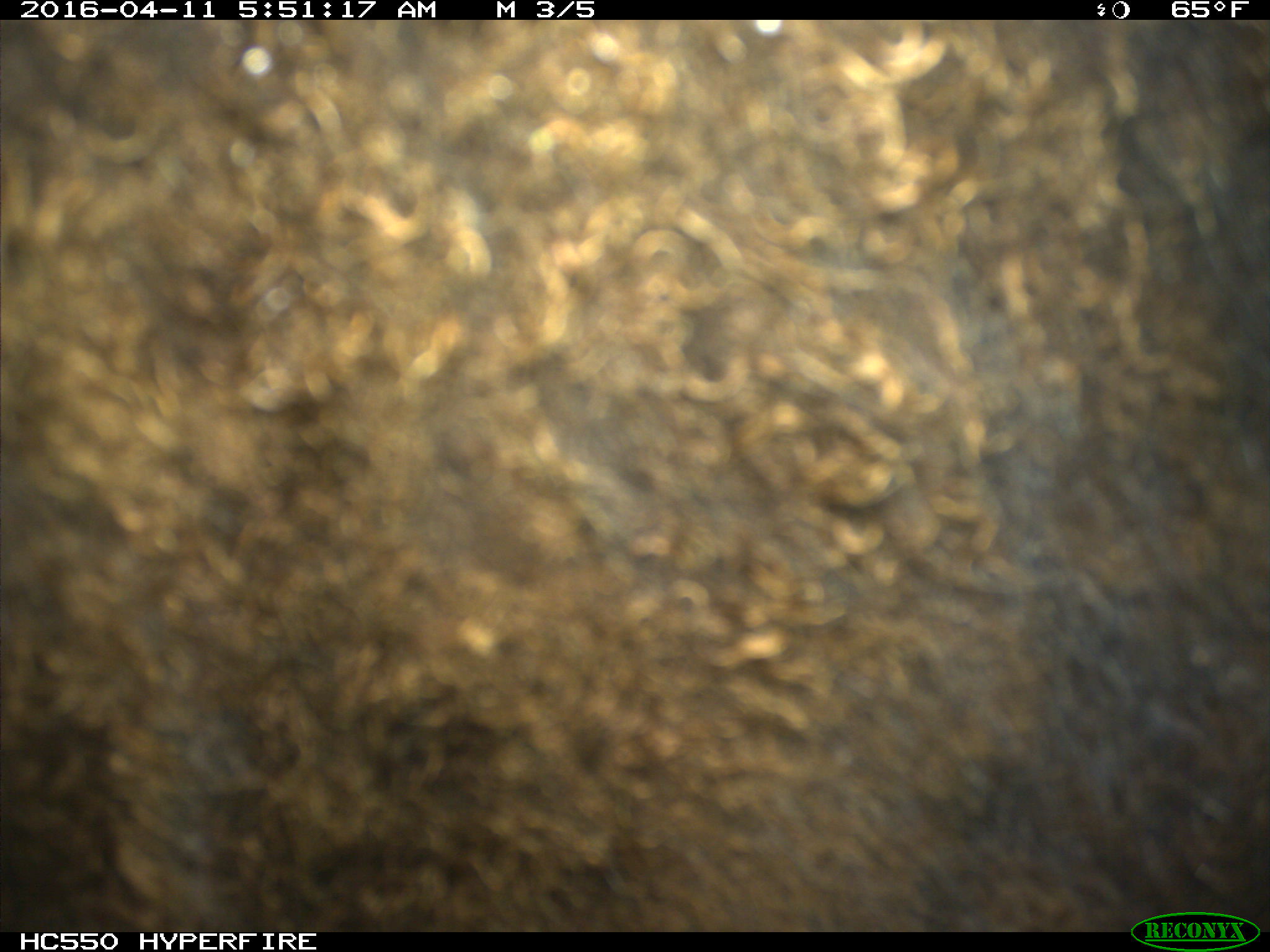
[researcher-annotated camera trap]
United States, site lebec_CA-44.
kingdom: Animalia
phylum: Chordata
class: Mammalia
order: Artiodactyla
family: Bovidae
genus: Bos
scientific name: Bos taurus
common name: domestic cow